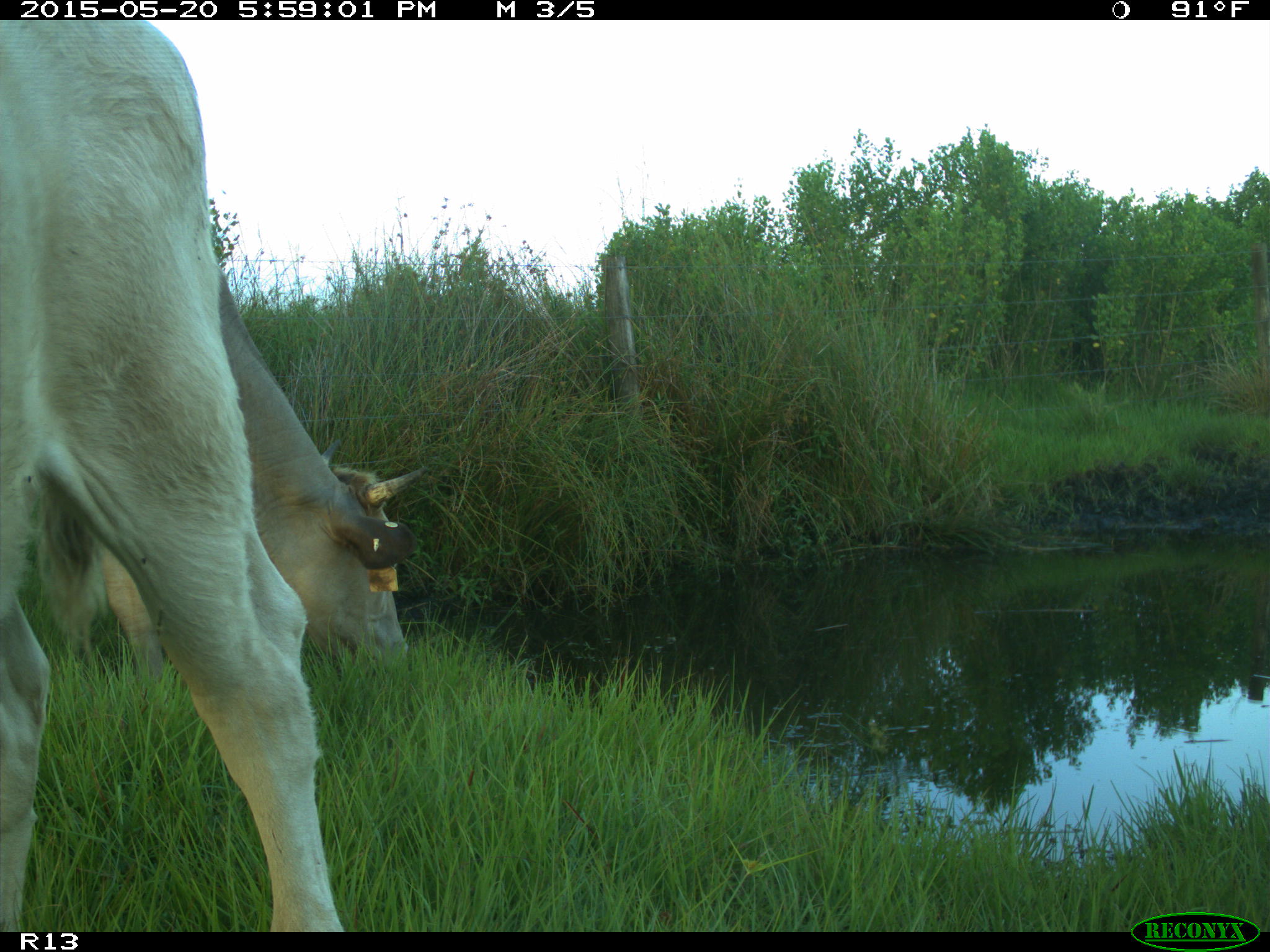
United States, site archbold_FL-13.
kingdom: Animalia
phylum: Chordata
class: Mammalia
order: Artiodactyla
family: Bovidae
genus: Bos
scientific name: Bos taurus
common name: domestic cow